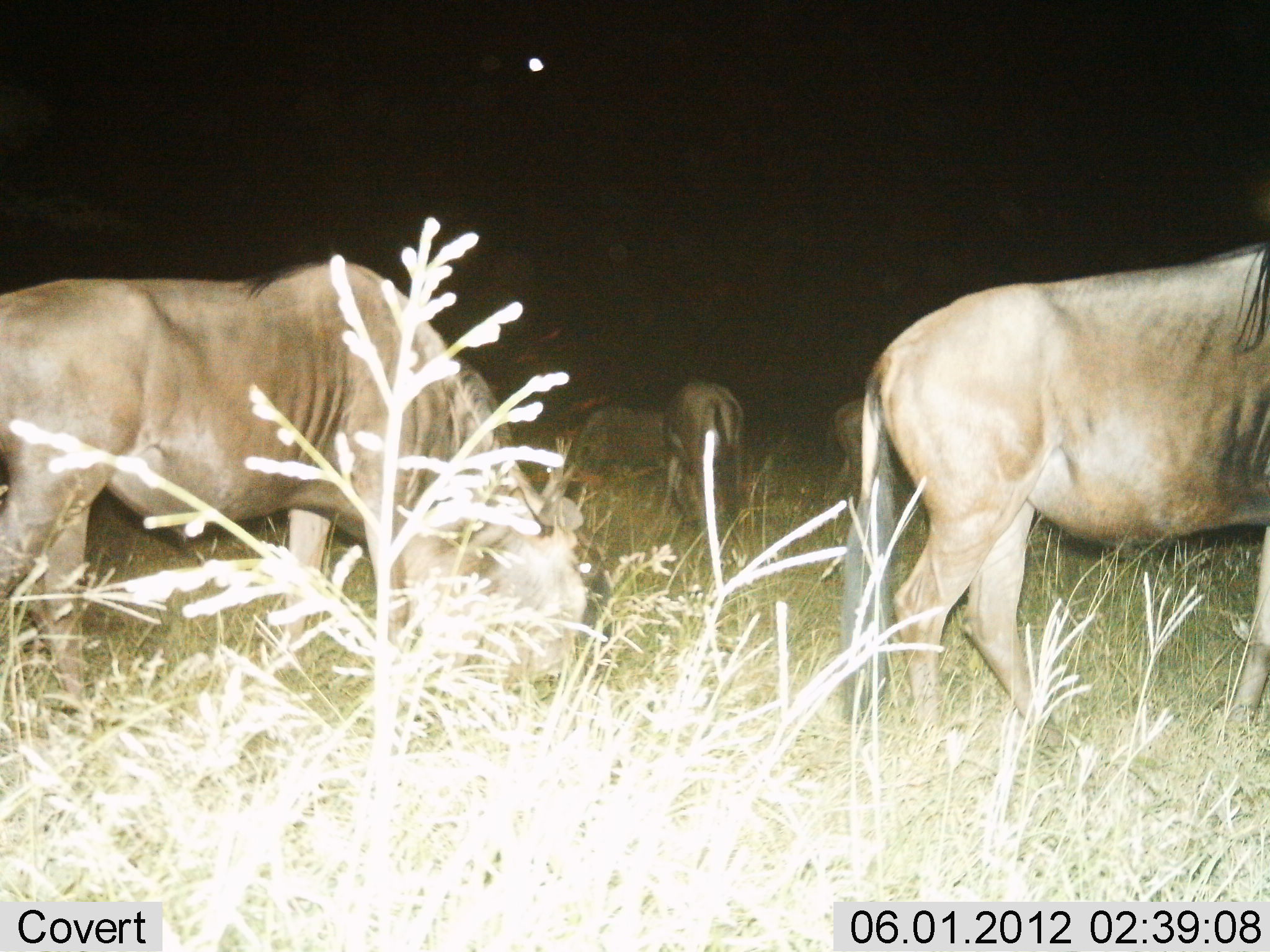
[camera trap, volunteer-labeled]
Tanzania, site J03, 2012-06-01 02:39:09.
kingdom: Animalia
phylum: Chordata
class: Mammalia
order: Artiodactyla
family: Bovidae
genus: Connochaetes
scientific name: Connochaetes taurinus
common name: blue wildebeest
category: wildebeest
Wildebeest (blue wildebeest) (Connochaetes taurinus), count 5. Behavior (volunteer vote fractions): standing 60%, resting 10%, moving 10%, interacting 0%. Young present (vote fraction): 0%. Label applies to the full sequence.